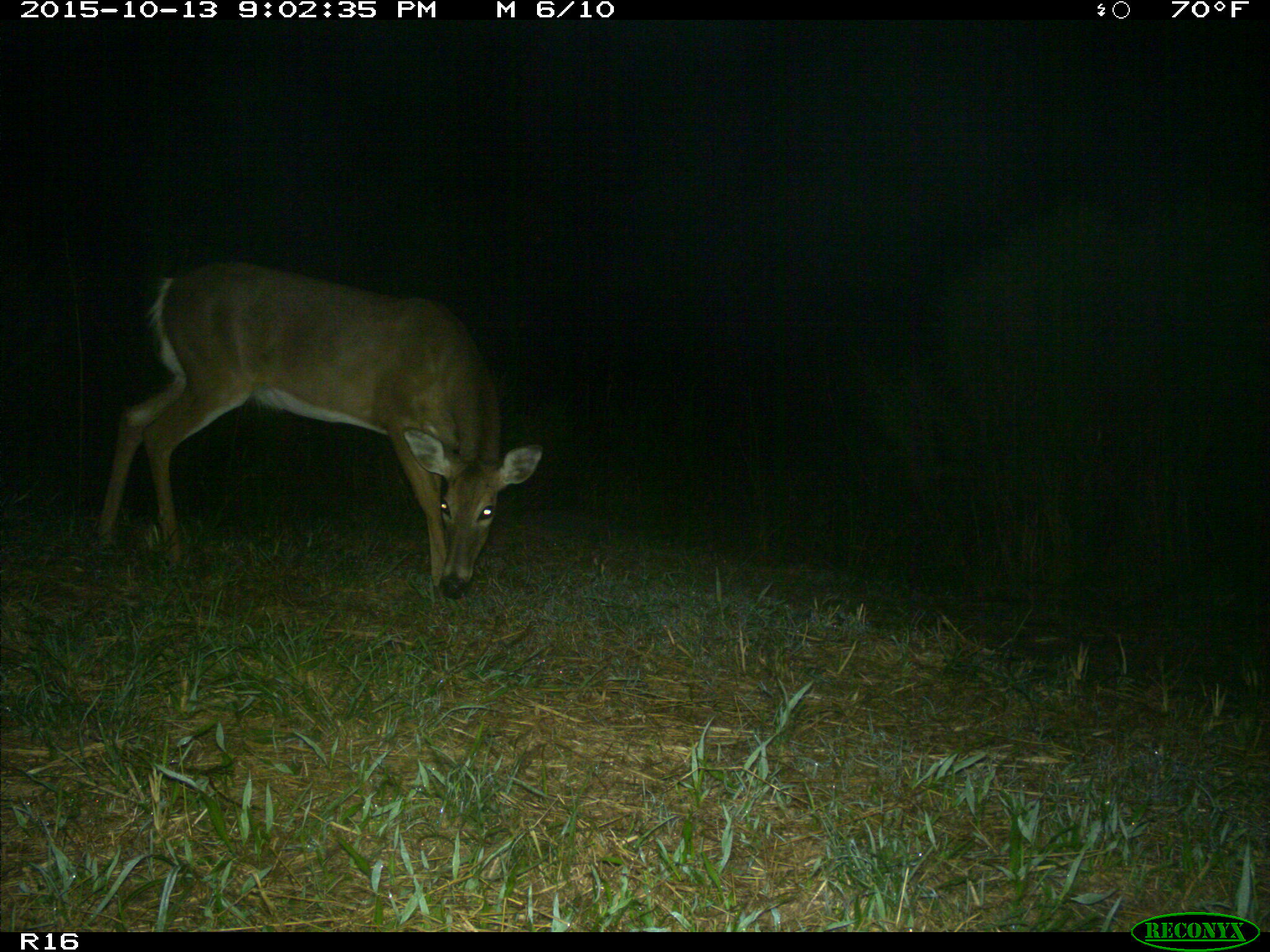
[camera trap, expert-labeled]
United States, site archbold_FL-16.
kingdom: Animalia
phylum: Chordata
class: Mammalia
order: Artiodactyla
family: Cervidae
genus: Odocoileus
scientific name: Odocoileus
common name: deer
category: unidentified deer